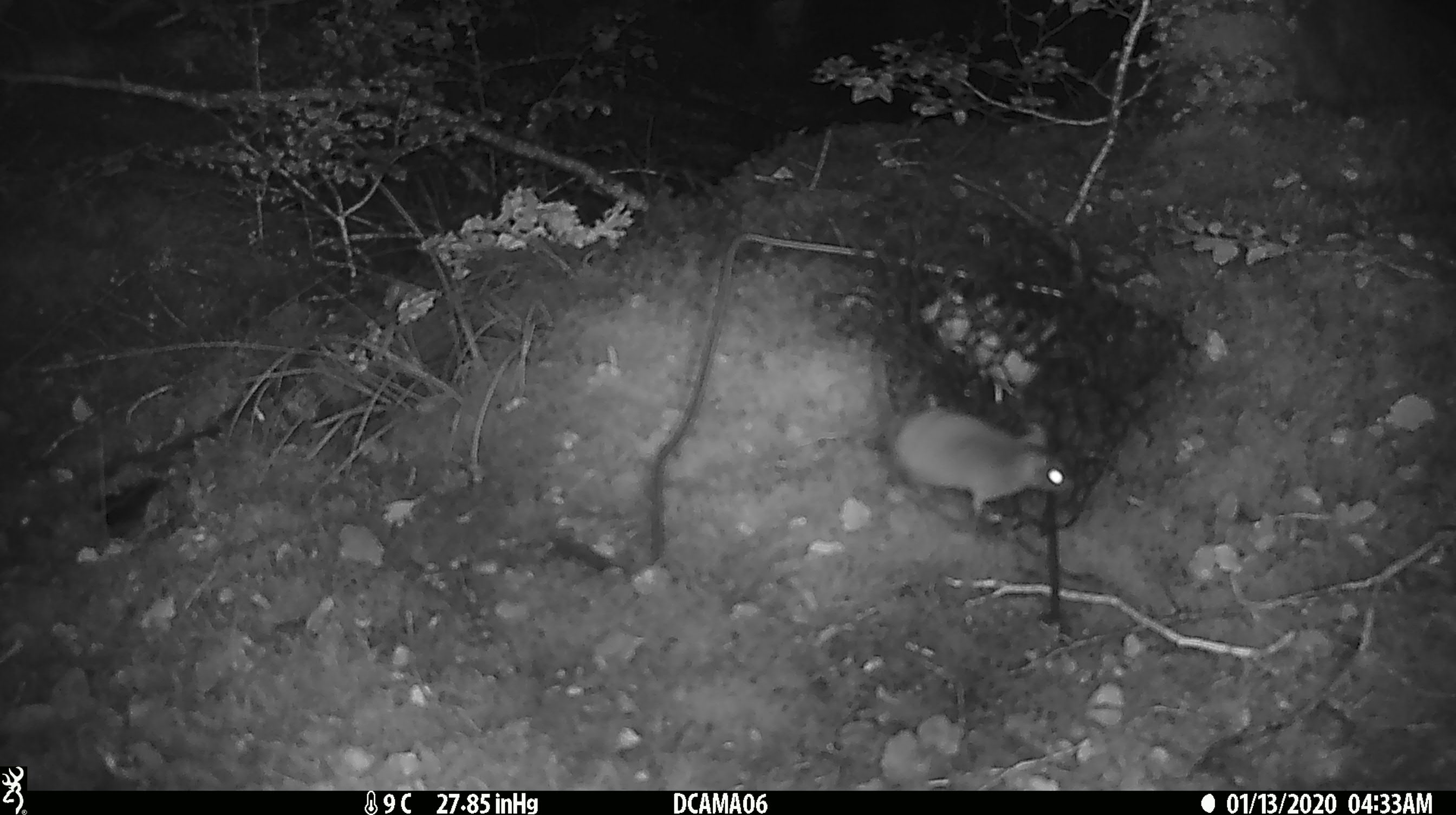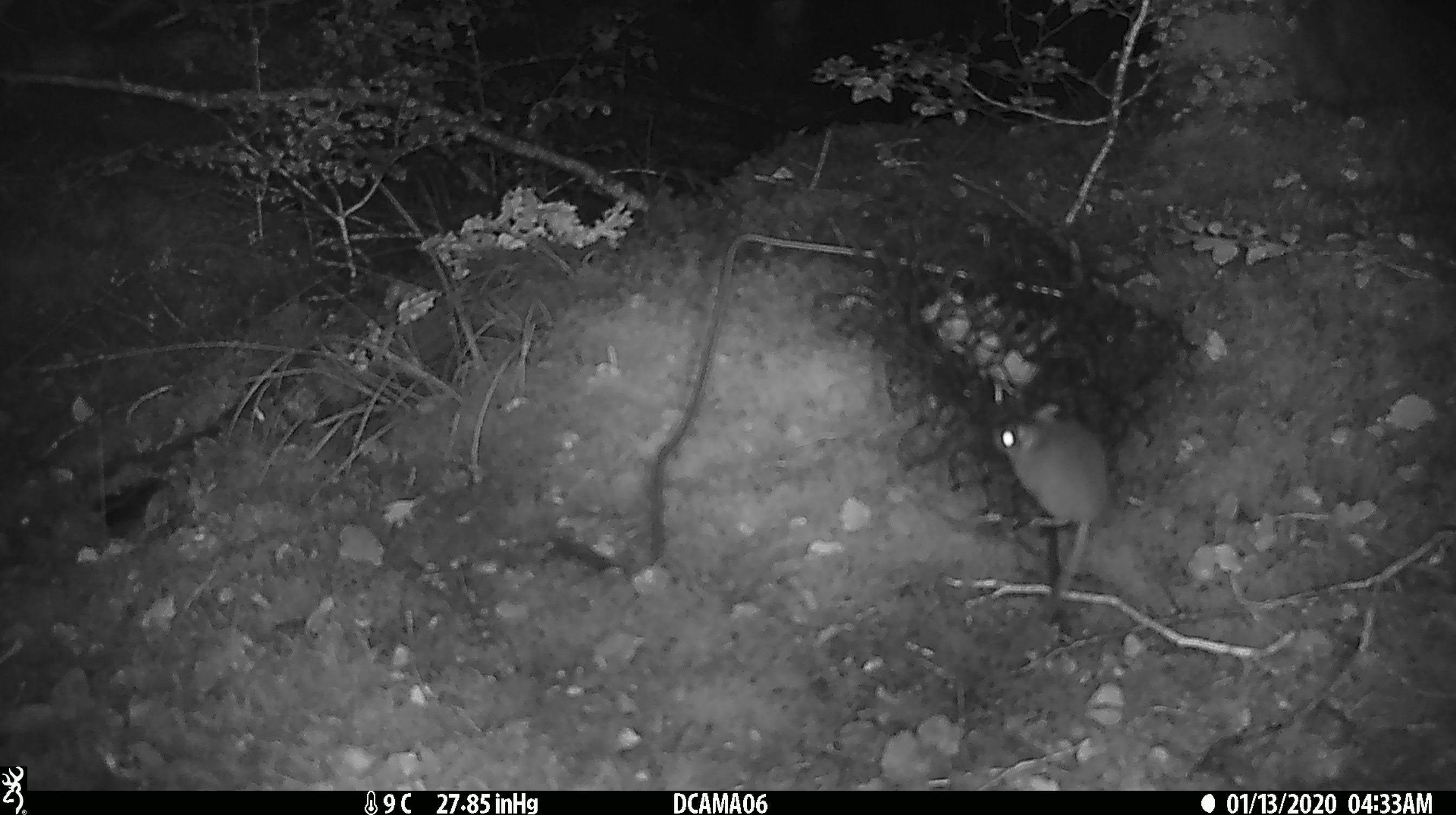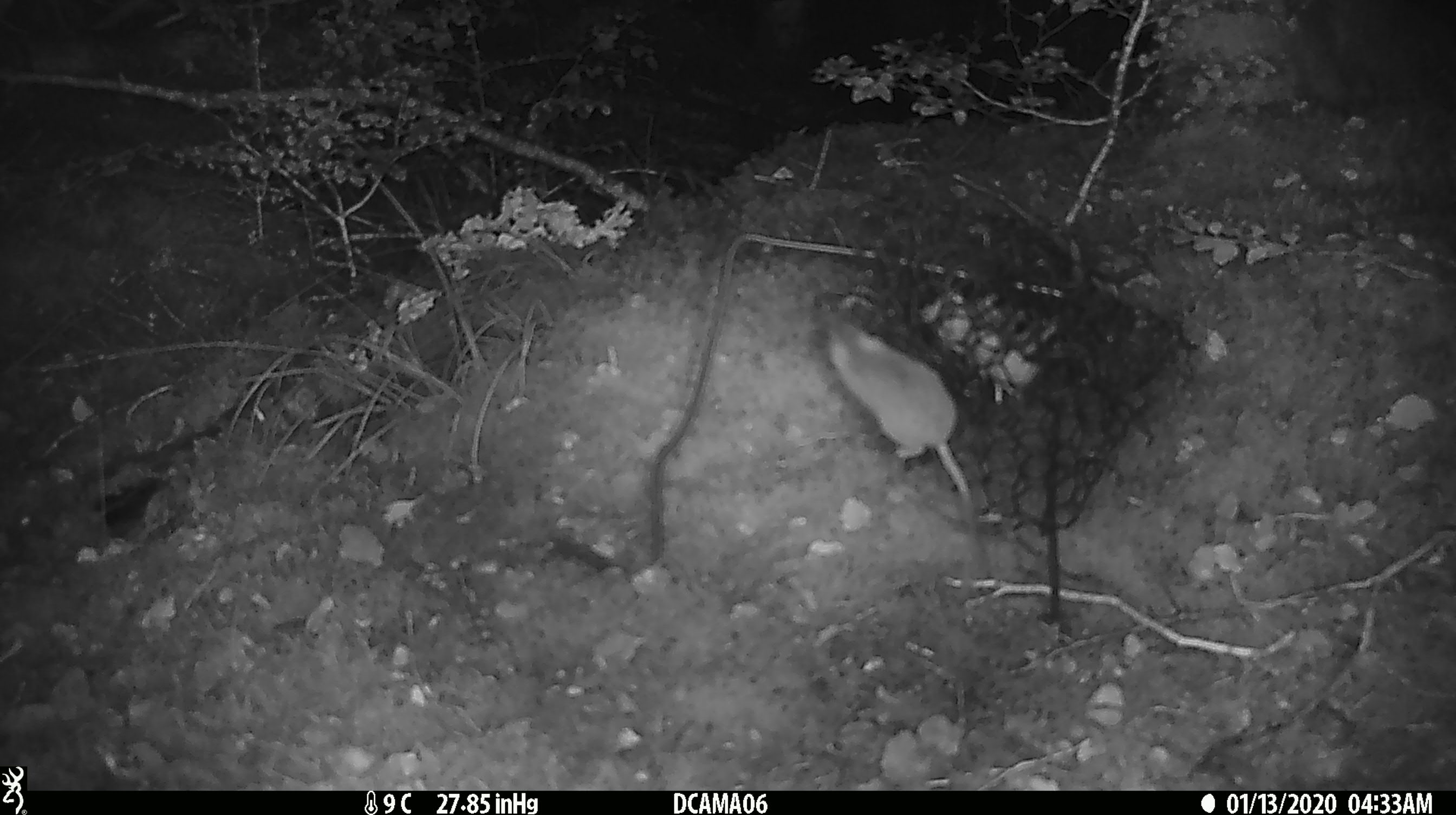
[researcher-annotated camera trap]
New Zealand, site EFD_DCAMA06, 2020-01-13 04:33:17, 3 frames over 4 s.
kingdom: Animalia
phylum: Chordata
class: Mammalia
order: Rodentia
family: Muridae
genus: Mus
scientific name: Mus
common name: mouse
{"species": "mouse (Mus)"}